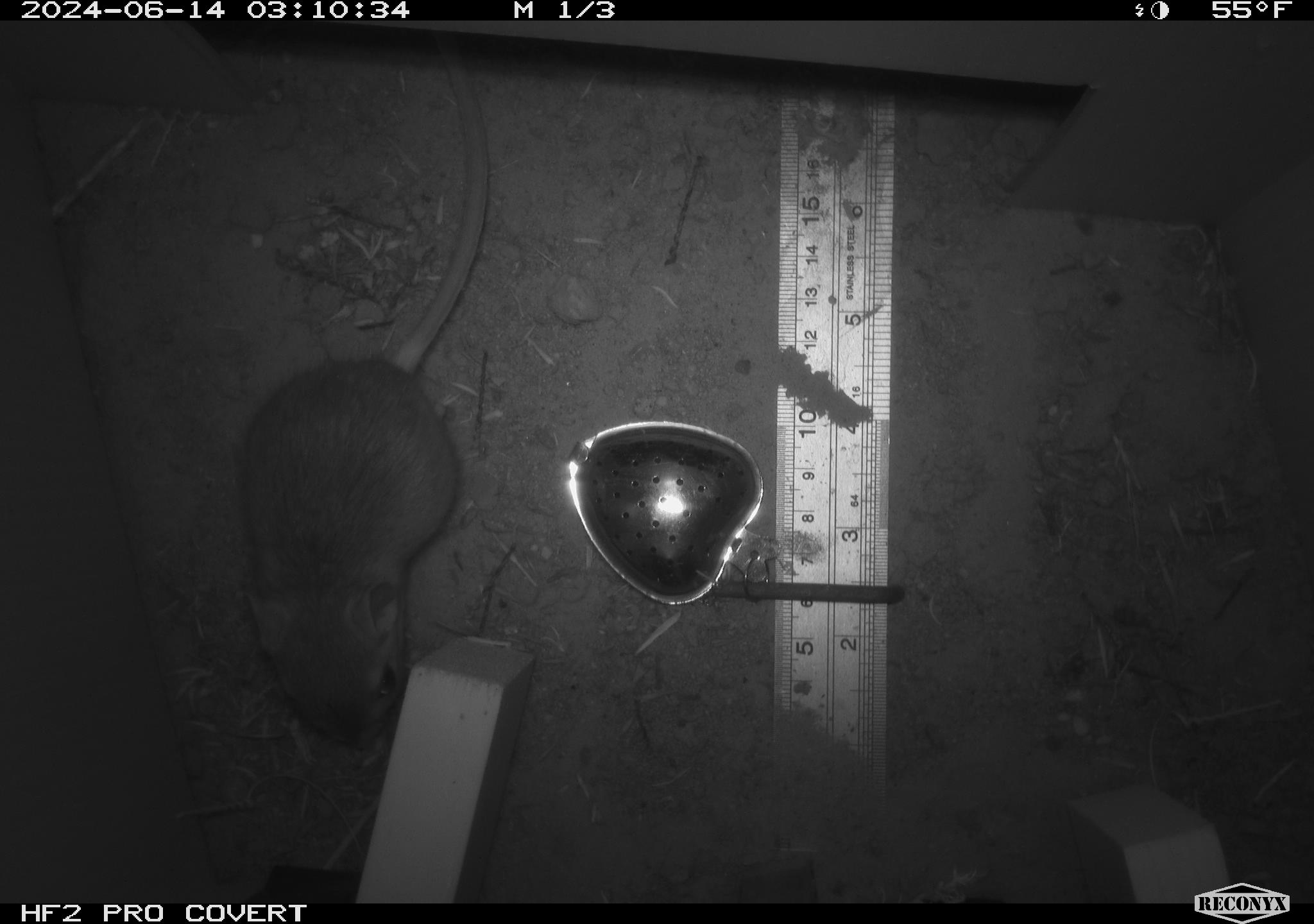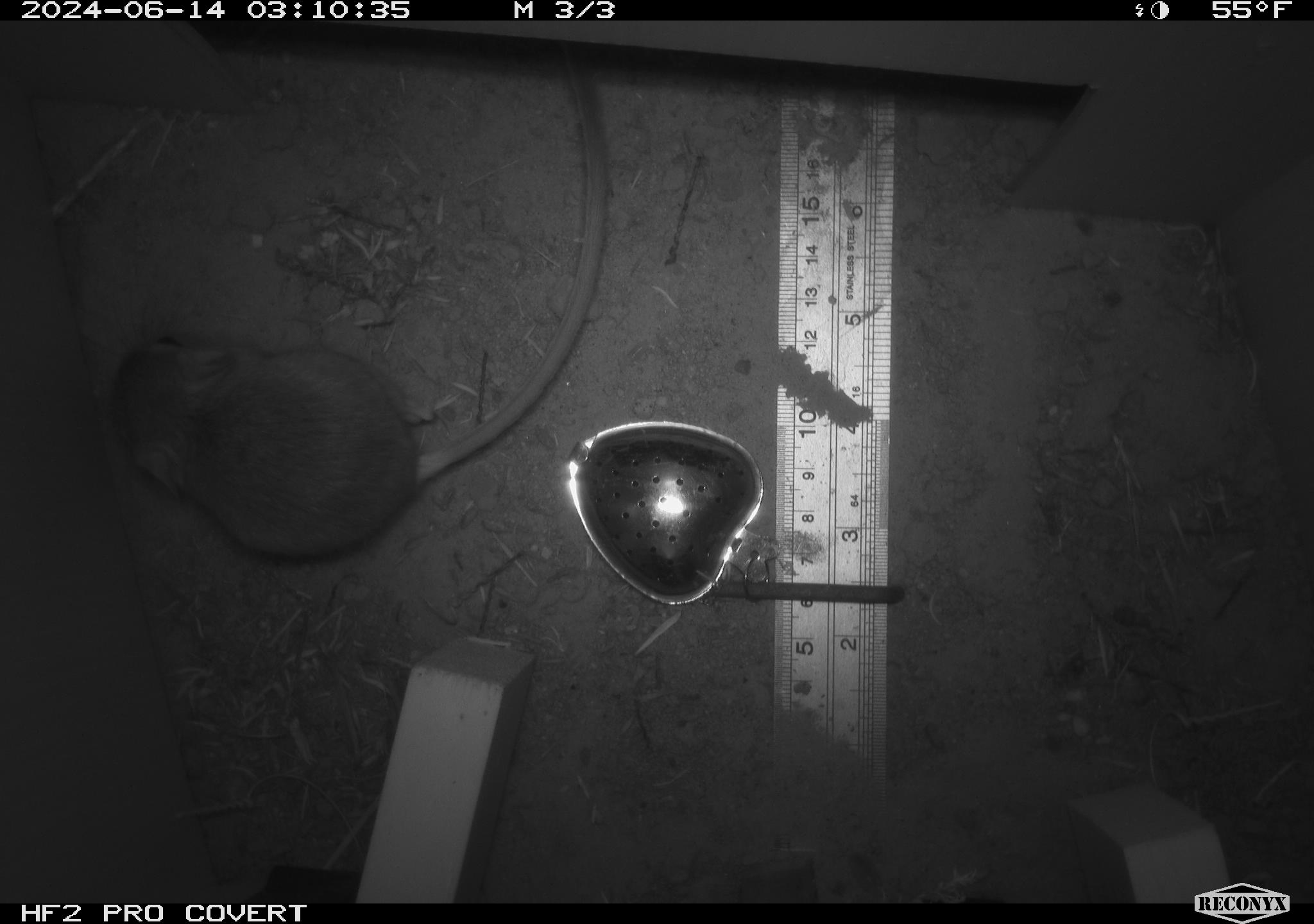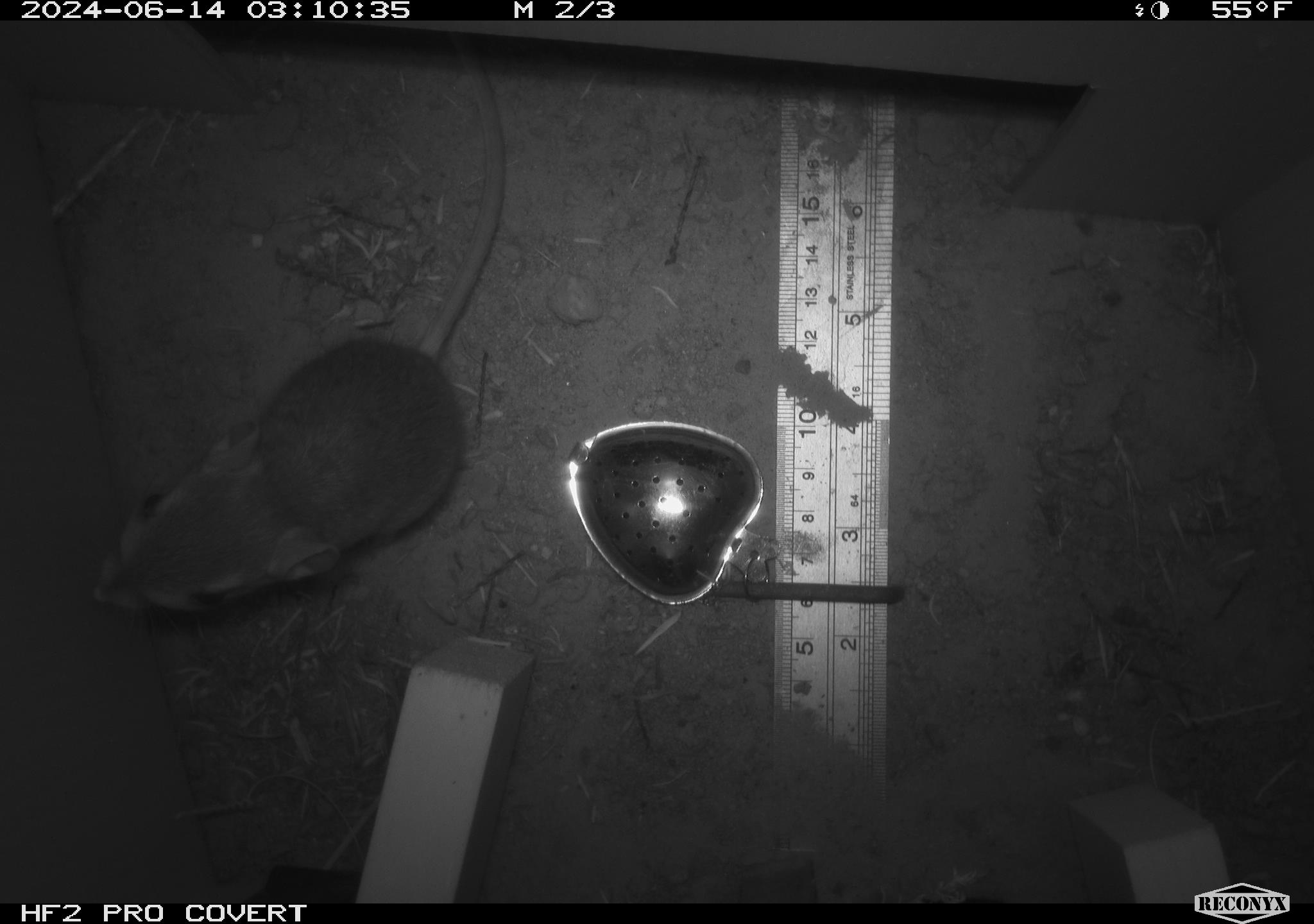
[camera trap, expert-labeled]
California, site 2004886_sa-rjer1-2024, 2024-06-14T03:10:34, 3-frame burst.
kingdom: Animalia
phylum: Chordata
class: Mammalia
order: Rodentia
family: Heteromyidae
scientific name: Heteromyidae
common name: kangaroo rats and pocket mice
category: heteromyidae family